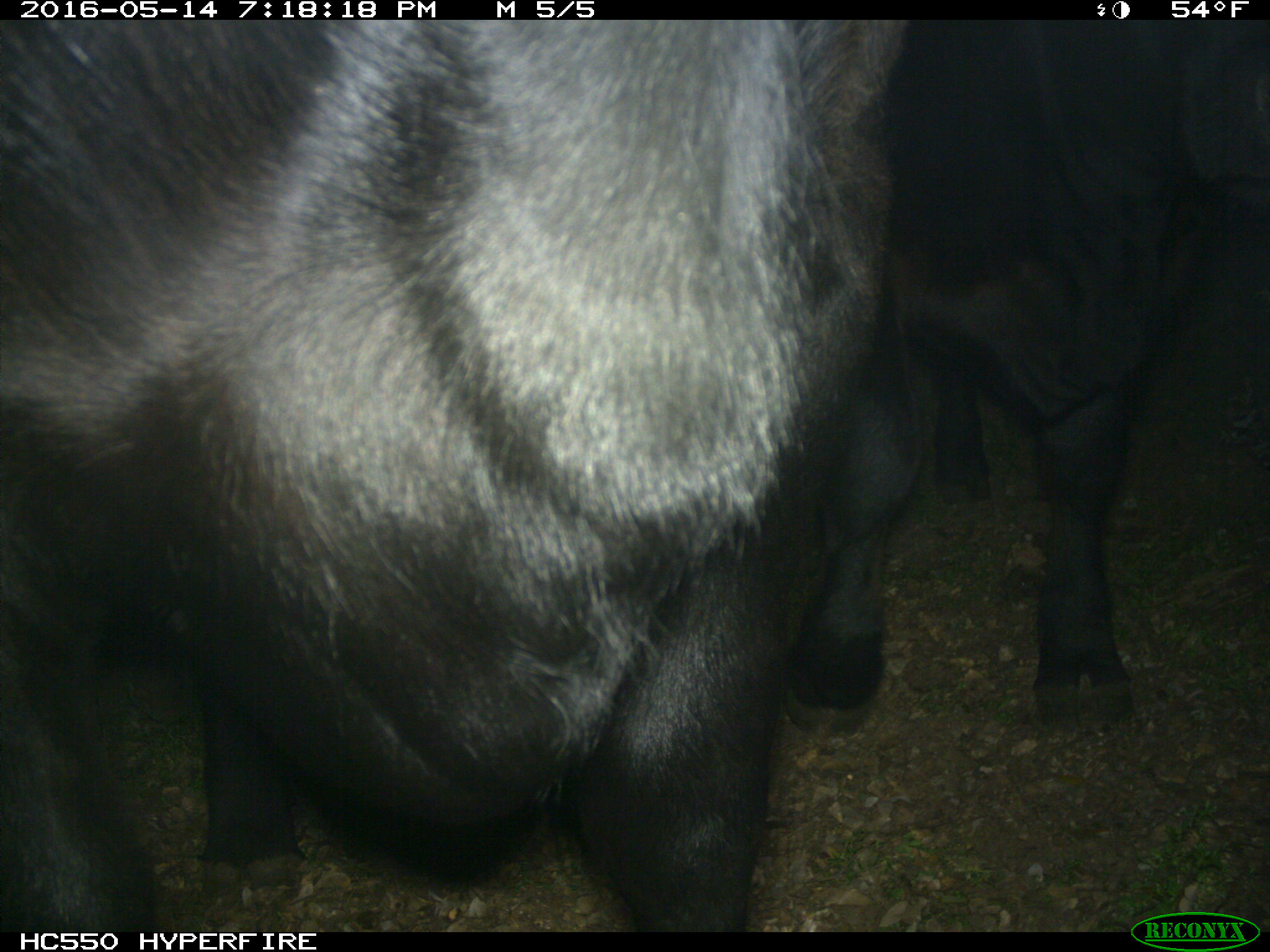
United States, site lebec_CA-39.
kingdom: Animalia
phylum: Chordata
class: Mammalia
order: Artiodactyla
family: Bovidae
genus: Bos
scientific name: Bos taurus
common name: domestic cow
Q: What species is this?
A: Bos taurus (domestic cow).